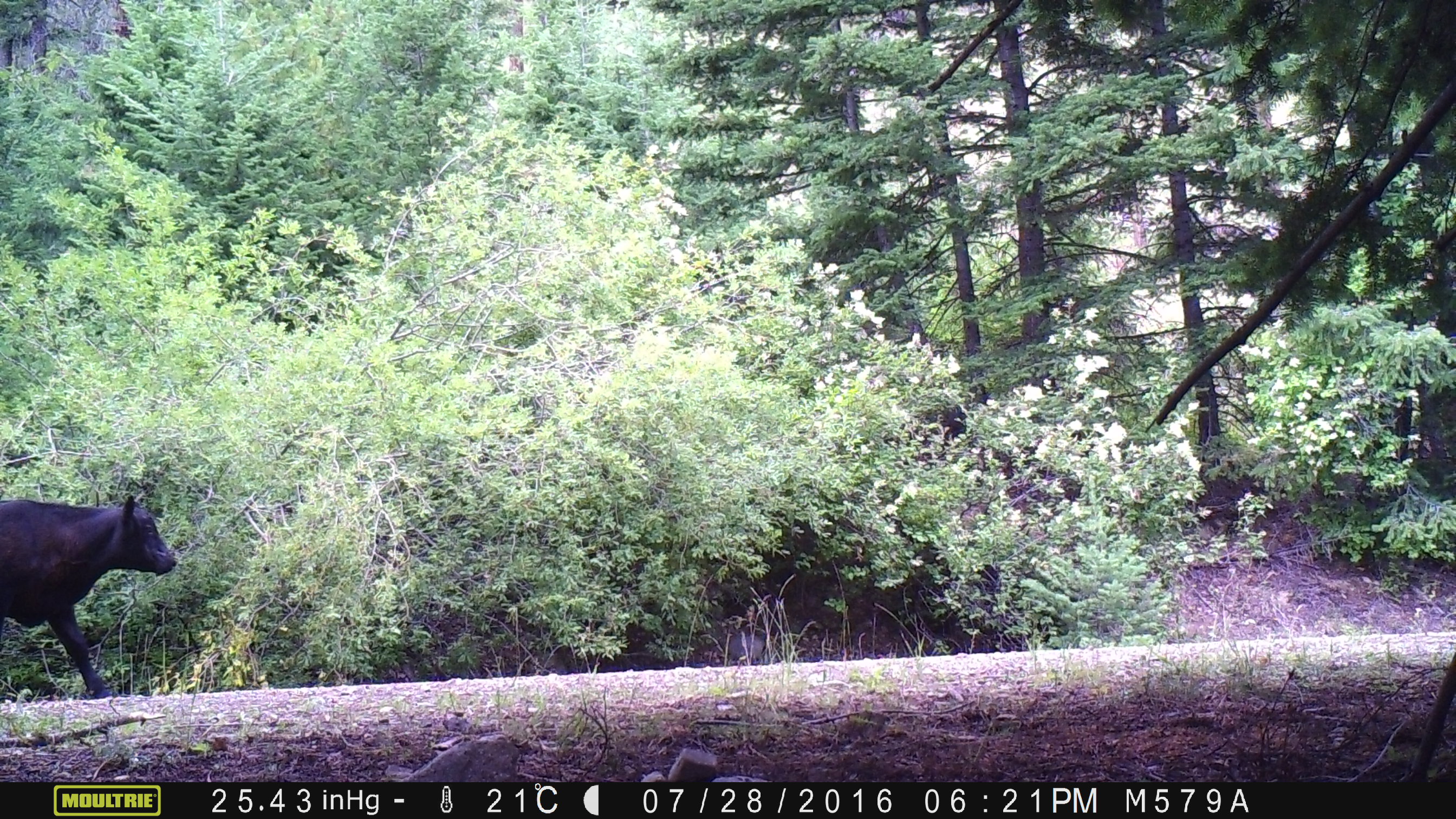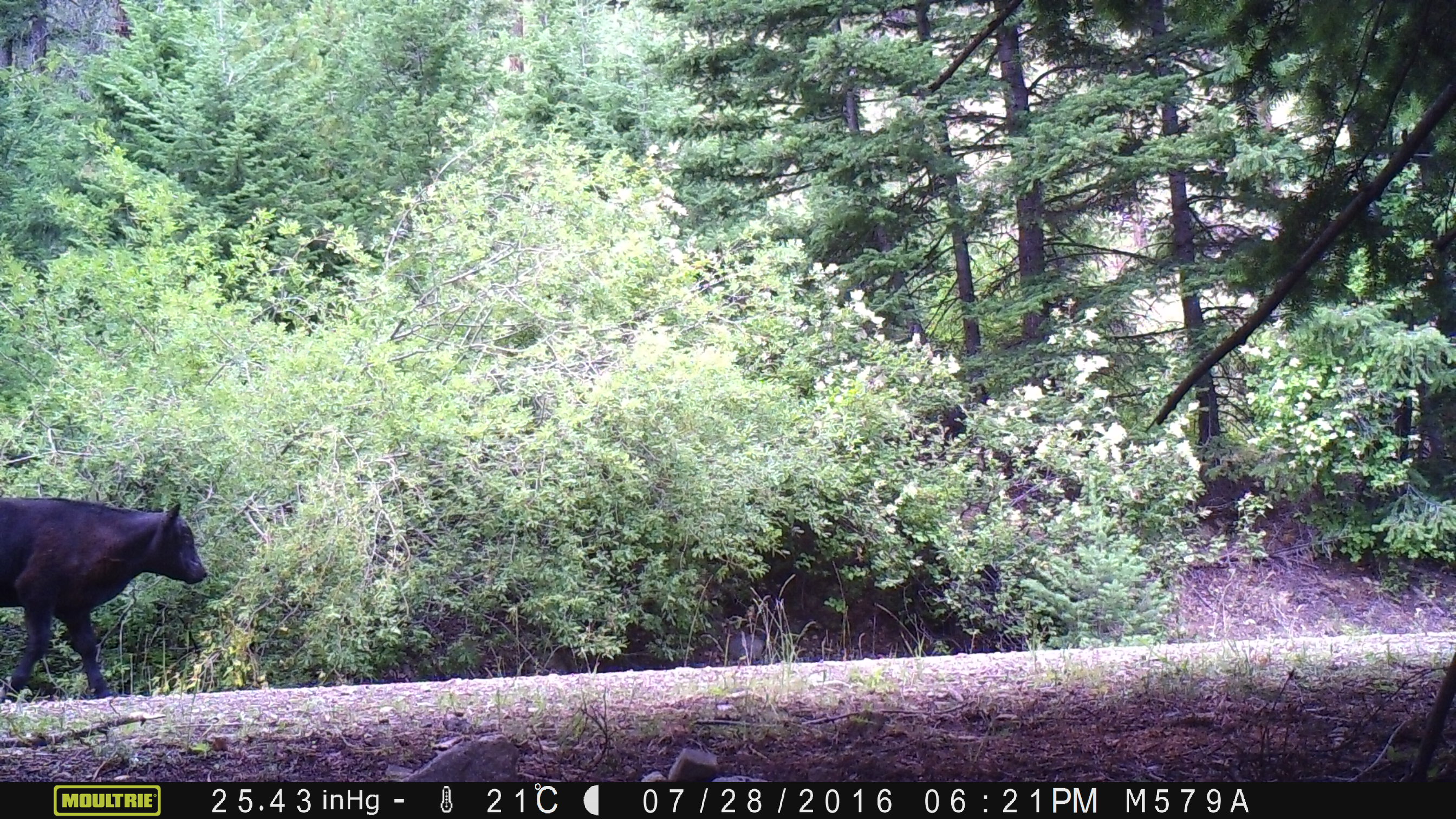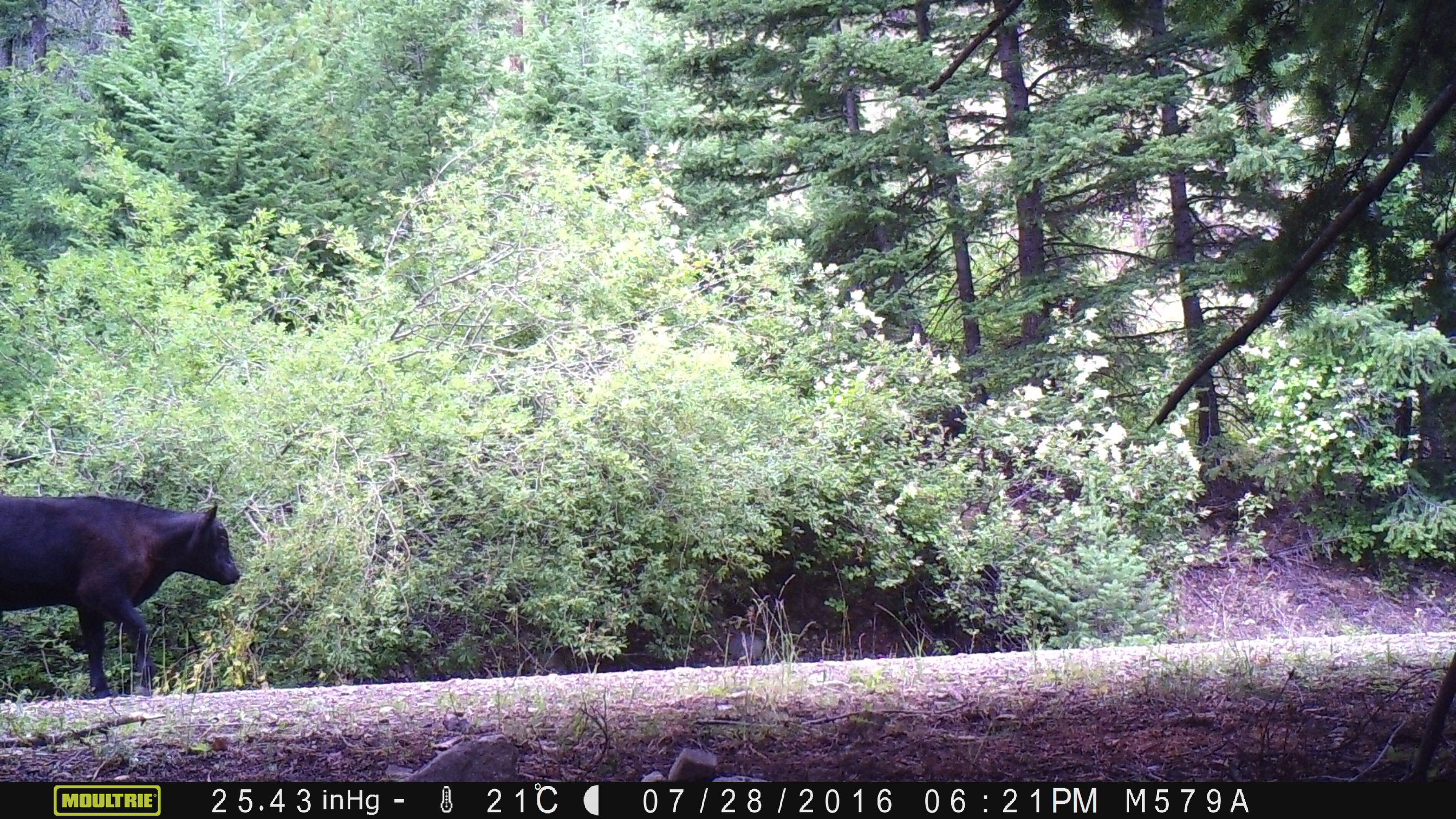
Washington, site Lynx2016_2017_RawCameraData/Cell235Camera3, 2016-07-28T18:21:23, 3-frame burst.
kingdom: Animalia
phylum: Chordata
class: Mammalia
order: Artiodactyla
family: Bovidae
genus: Bos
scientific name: Bos taurus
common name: domestic cattle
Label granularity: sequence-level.